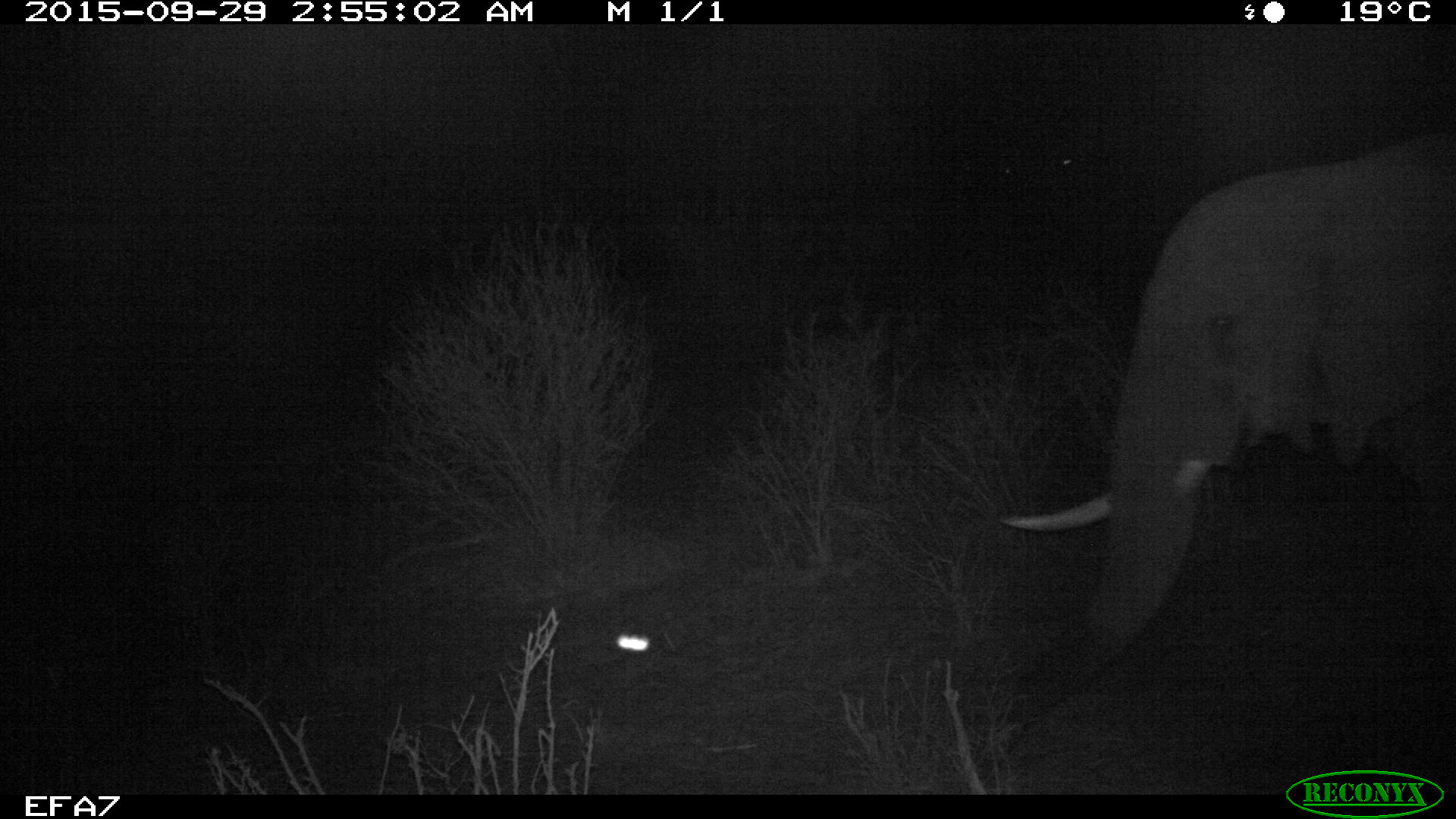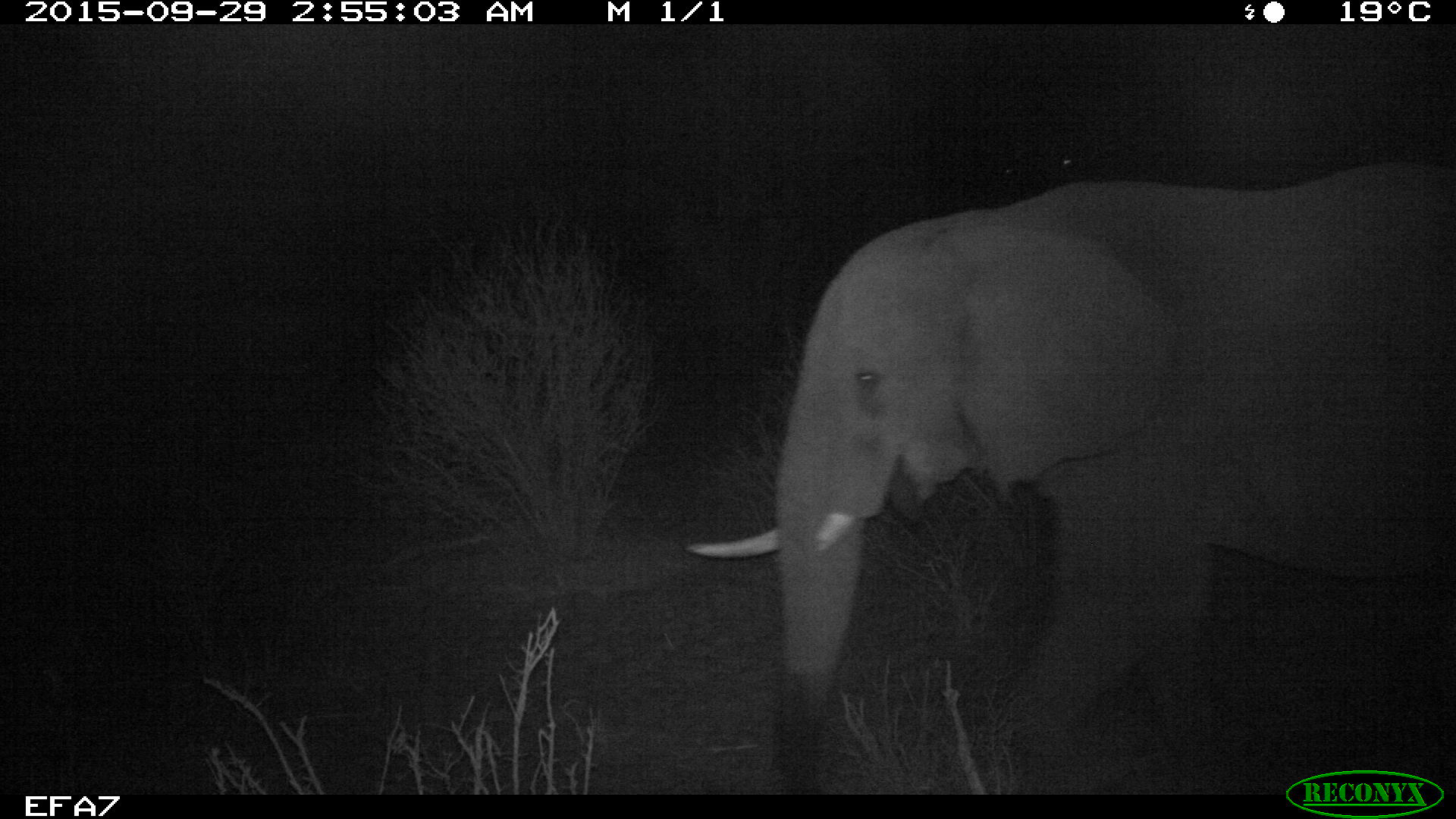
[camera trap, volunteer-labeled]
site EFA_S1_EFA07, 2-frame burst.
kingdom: Animalia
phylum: Chordata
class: Mammalia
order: Proboscidea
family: Elephantidae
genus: Loxodonta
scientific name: Loxodonta africana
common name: african bush elephant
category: elephant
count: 1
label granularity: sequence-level